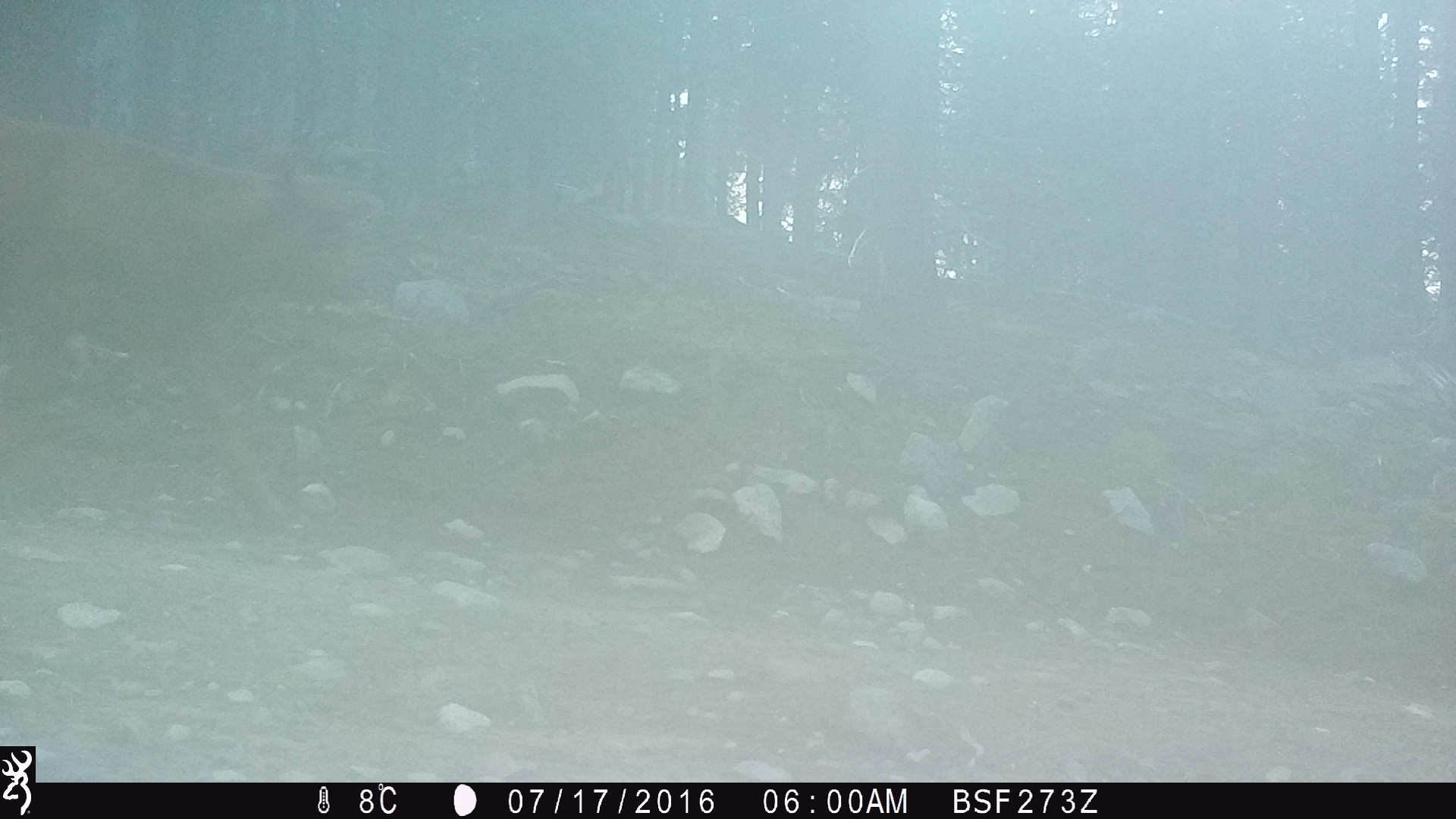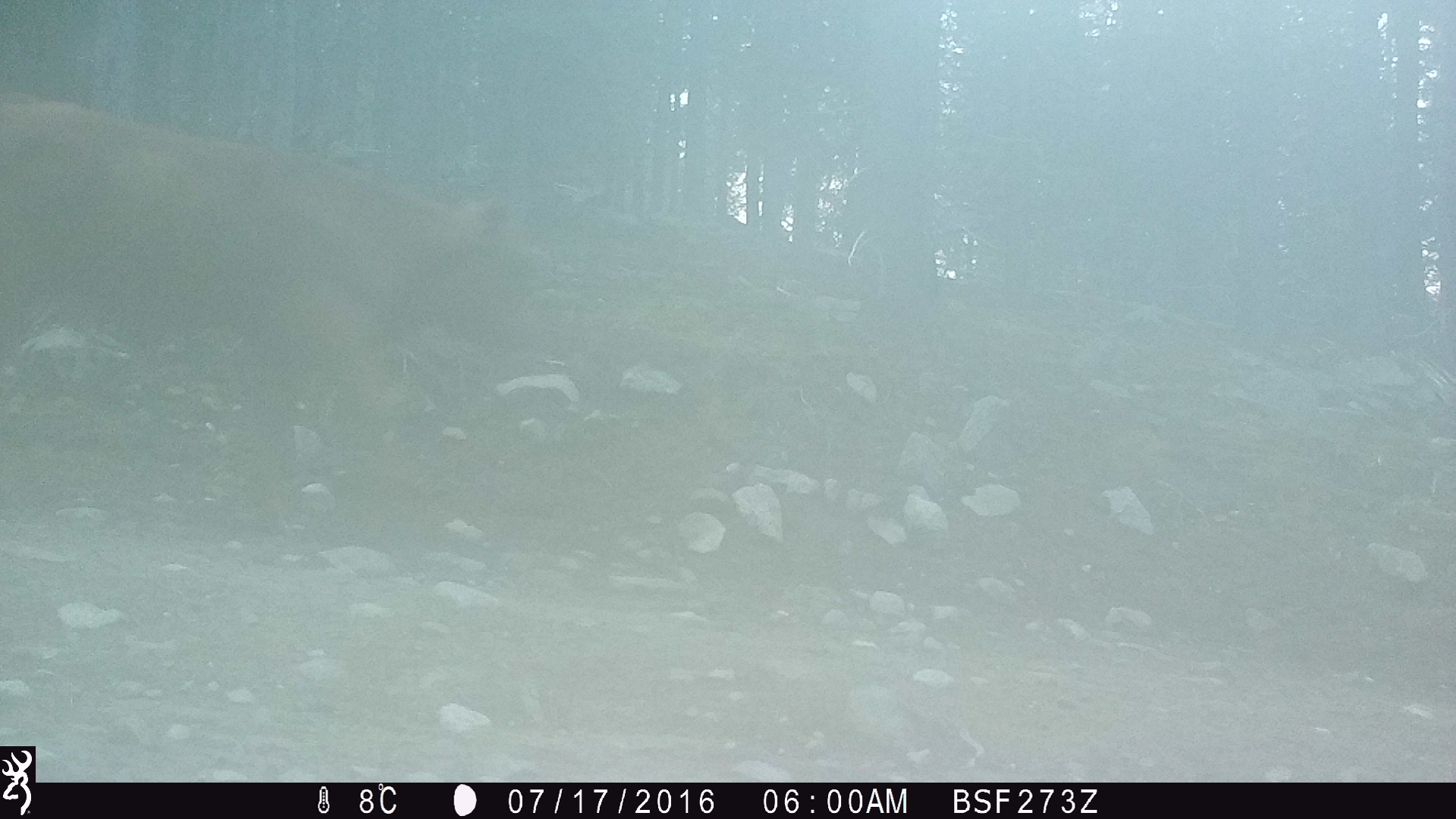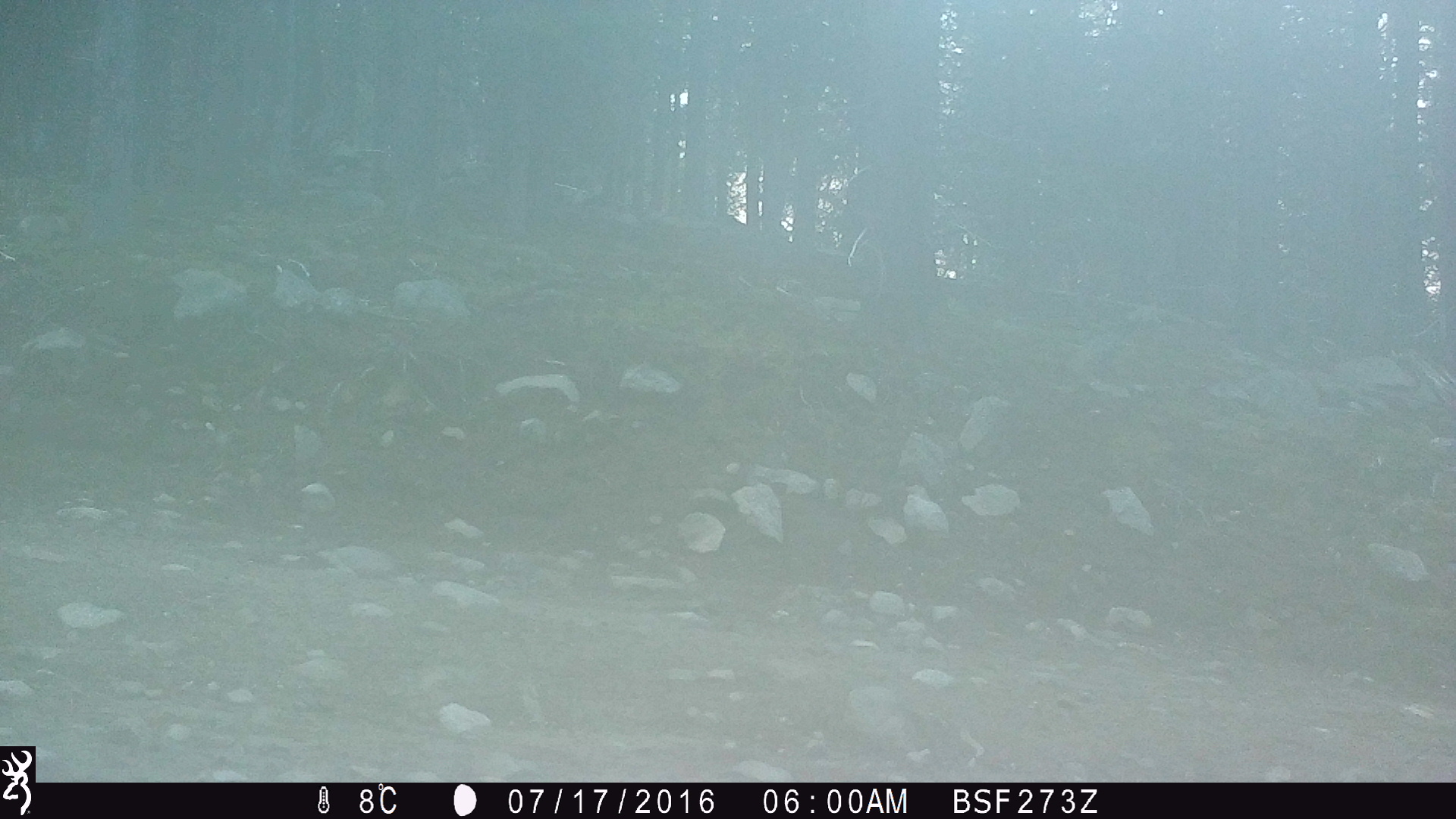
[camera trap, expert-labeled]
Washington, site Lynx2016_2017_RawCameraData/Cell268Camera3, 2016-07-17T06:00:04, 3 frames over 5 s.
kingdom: Animalia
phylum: Chordata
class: Mammalia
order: Artiodactyla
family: Bovidae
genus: Bos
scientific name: Bos taurus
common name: domestic cattle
Domestic cattle (Bos taurus). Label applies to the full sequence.